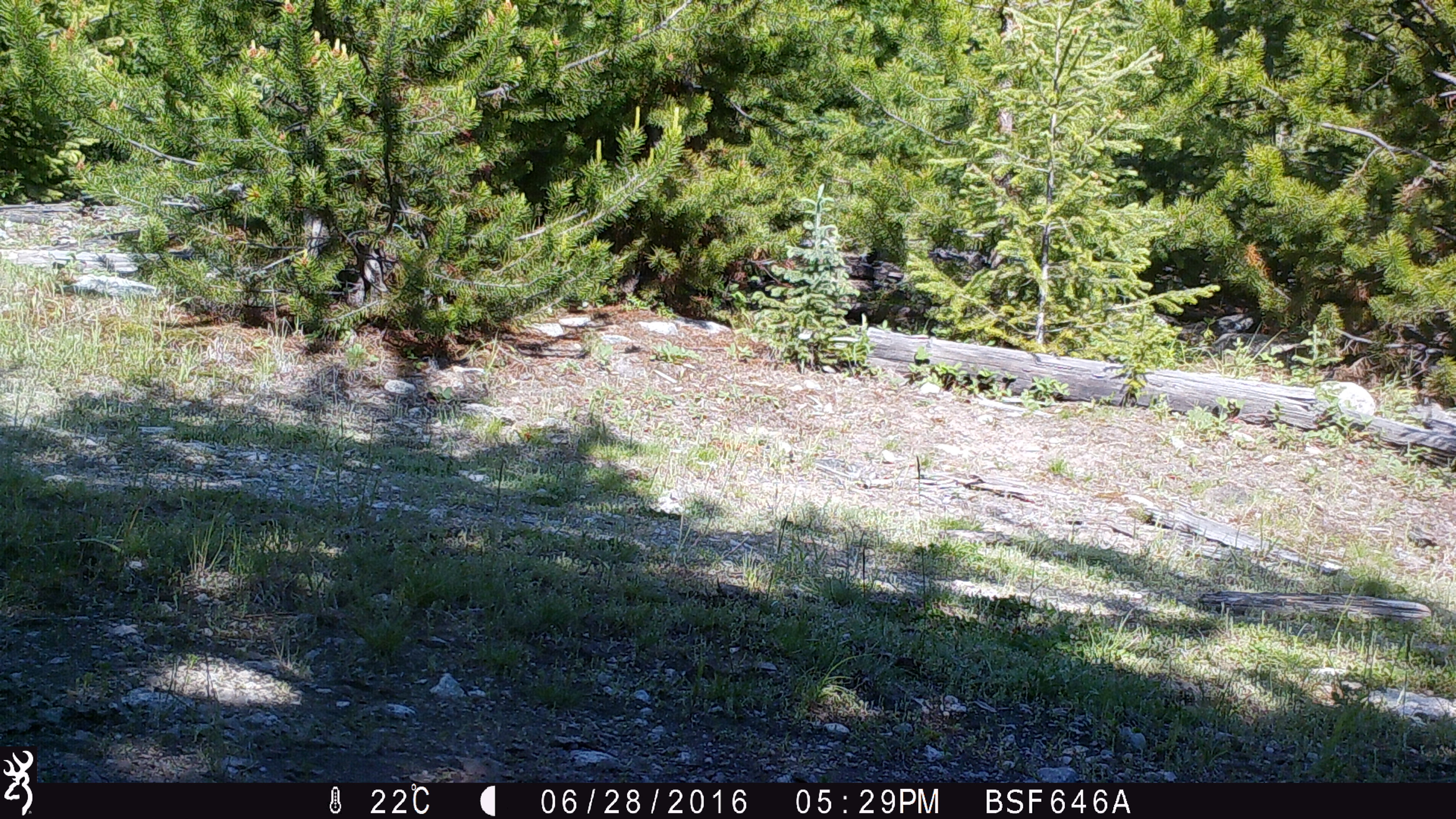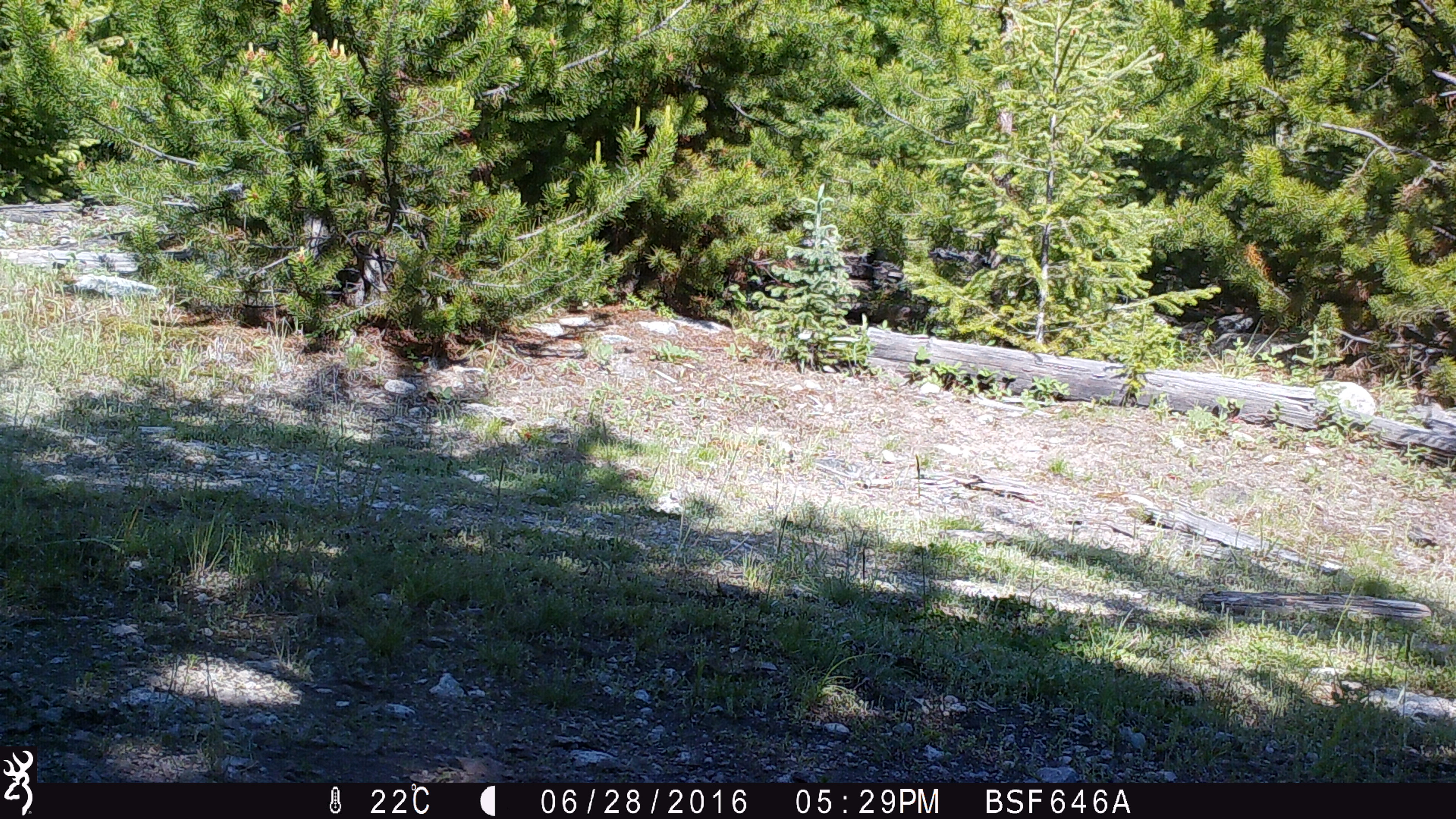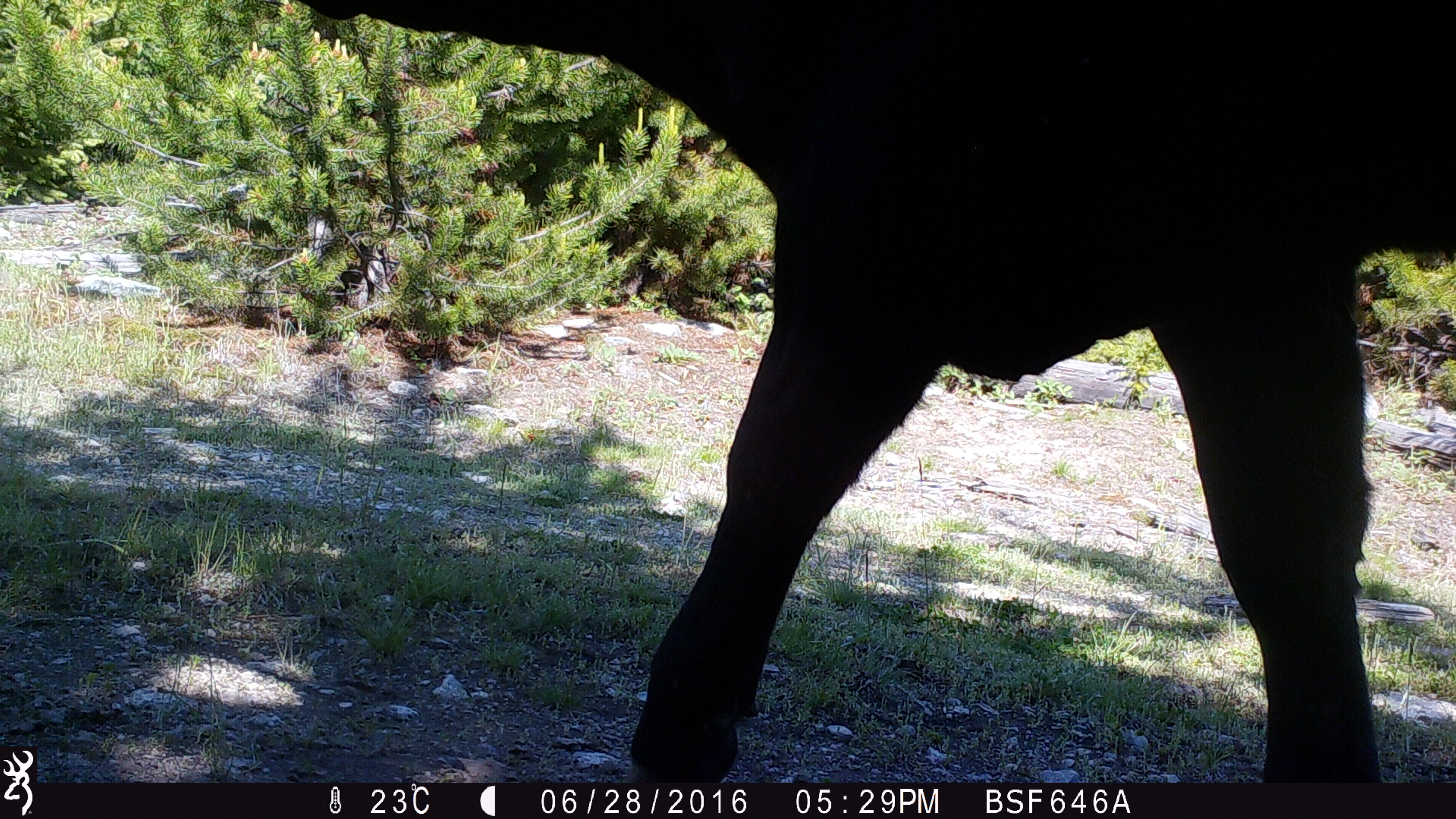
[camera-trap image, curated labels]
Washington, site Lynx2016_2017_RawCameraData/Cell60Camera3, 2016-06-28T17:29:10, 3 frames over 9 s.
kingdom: Animalia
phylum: Chordata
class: Mammalia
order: Artiodactyla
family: Bovidae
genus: Bos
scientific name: Bos taurus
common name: domestic cattle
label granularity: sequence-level